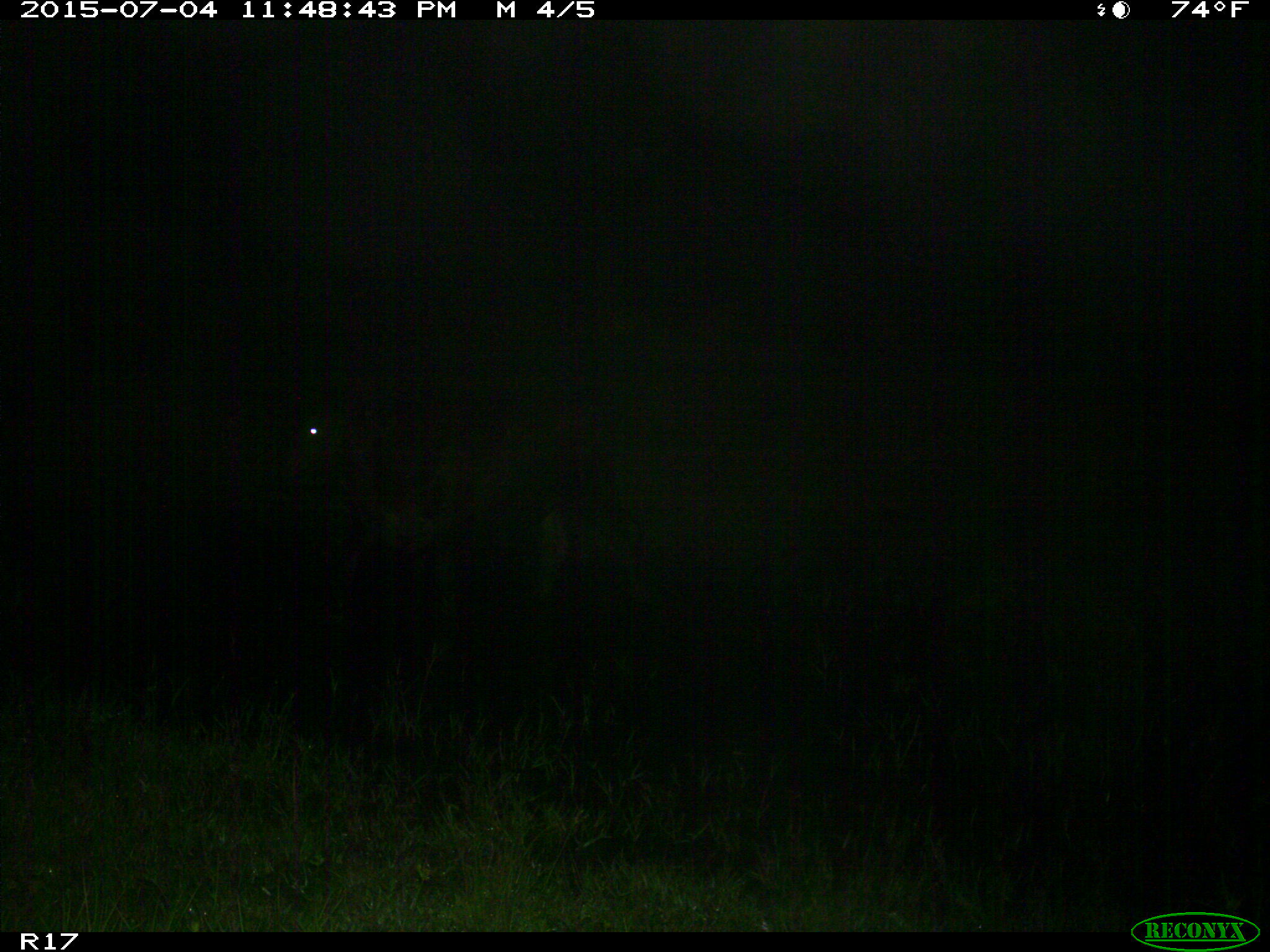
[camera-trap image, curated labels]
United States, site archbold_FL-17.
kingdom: Animalia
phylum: Chordata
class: Mammalia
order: Artiodactyla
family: Bovidae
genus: Bos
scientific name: Bos taurus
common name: domestic cow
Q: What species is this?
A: Bos taurus (domestic cow).